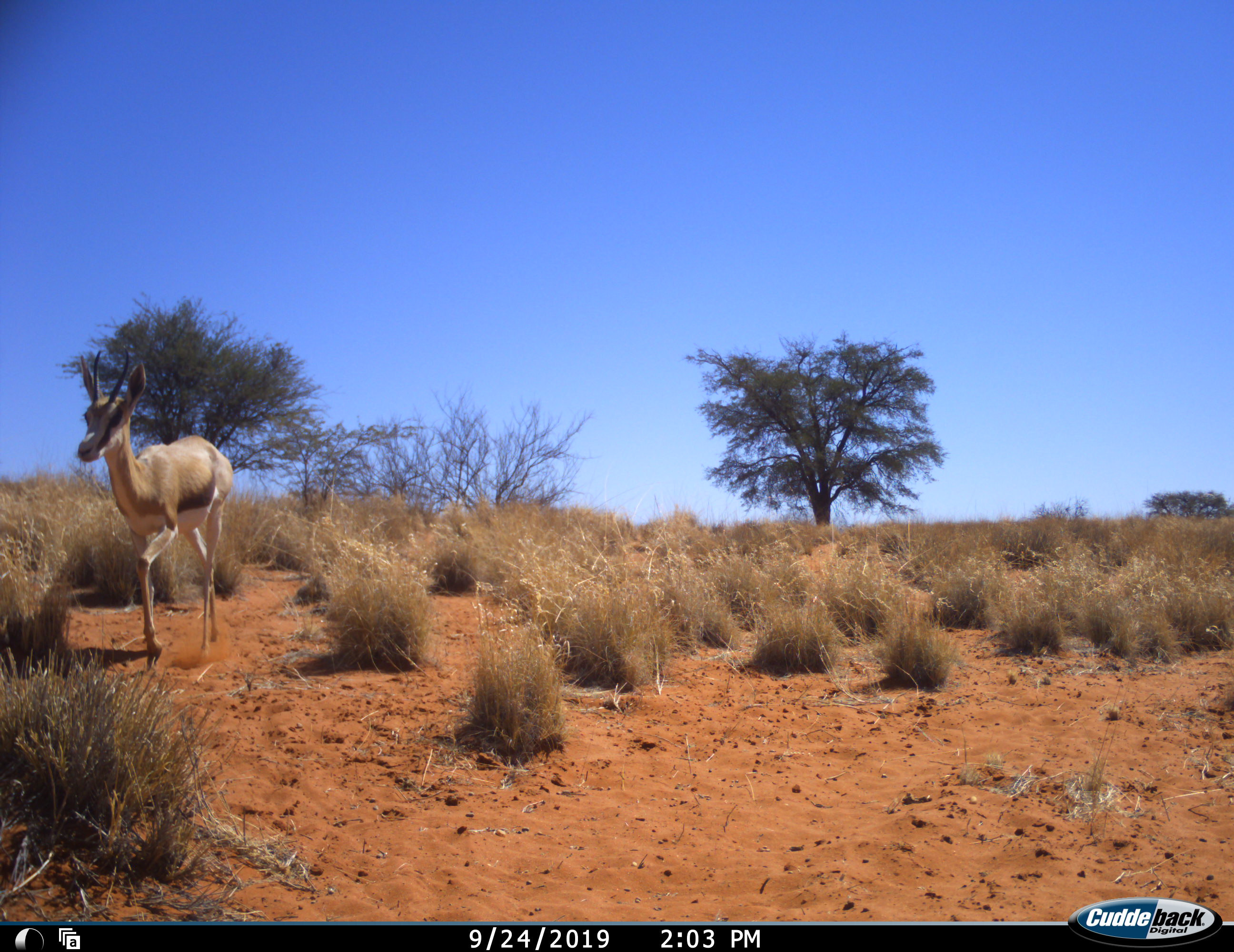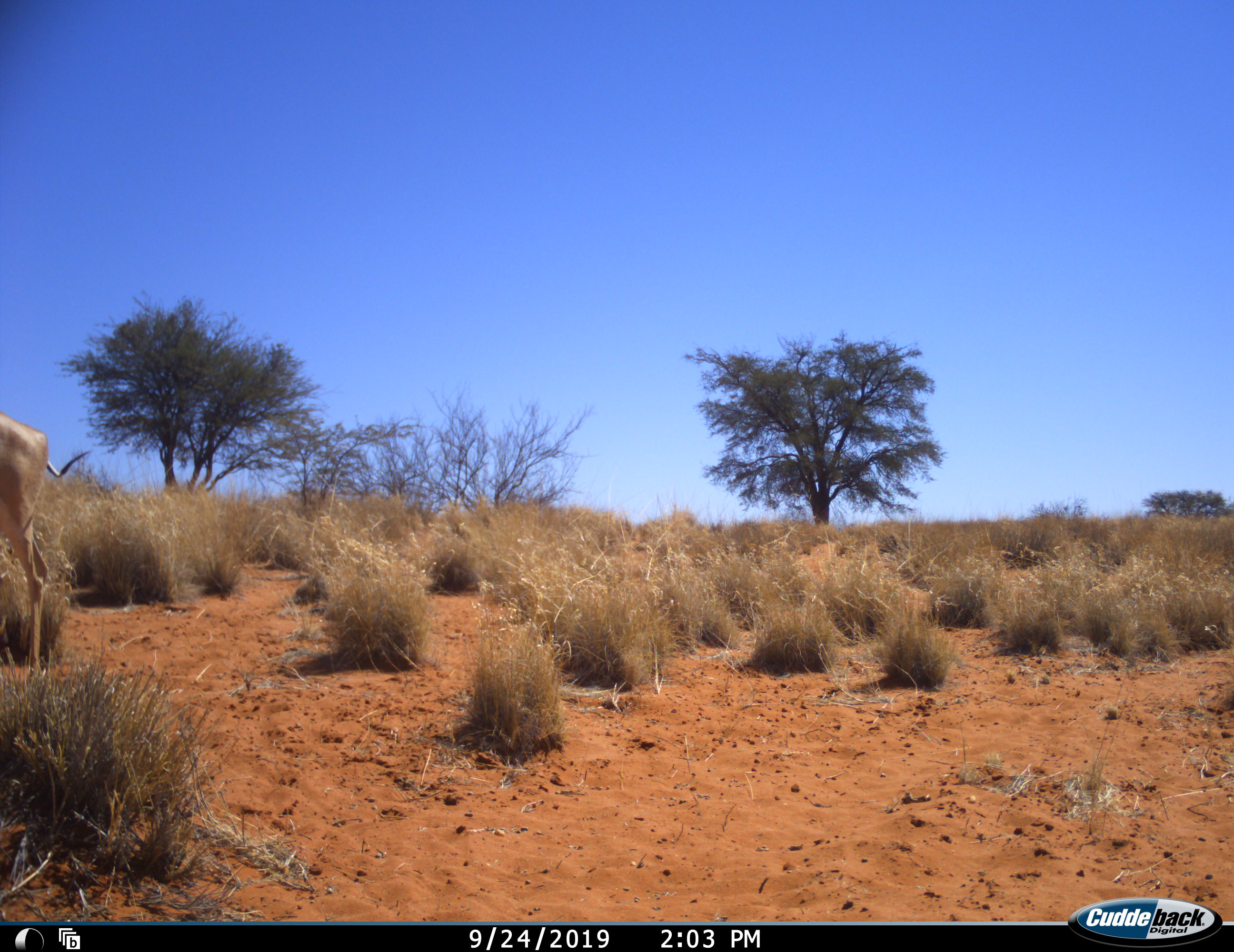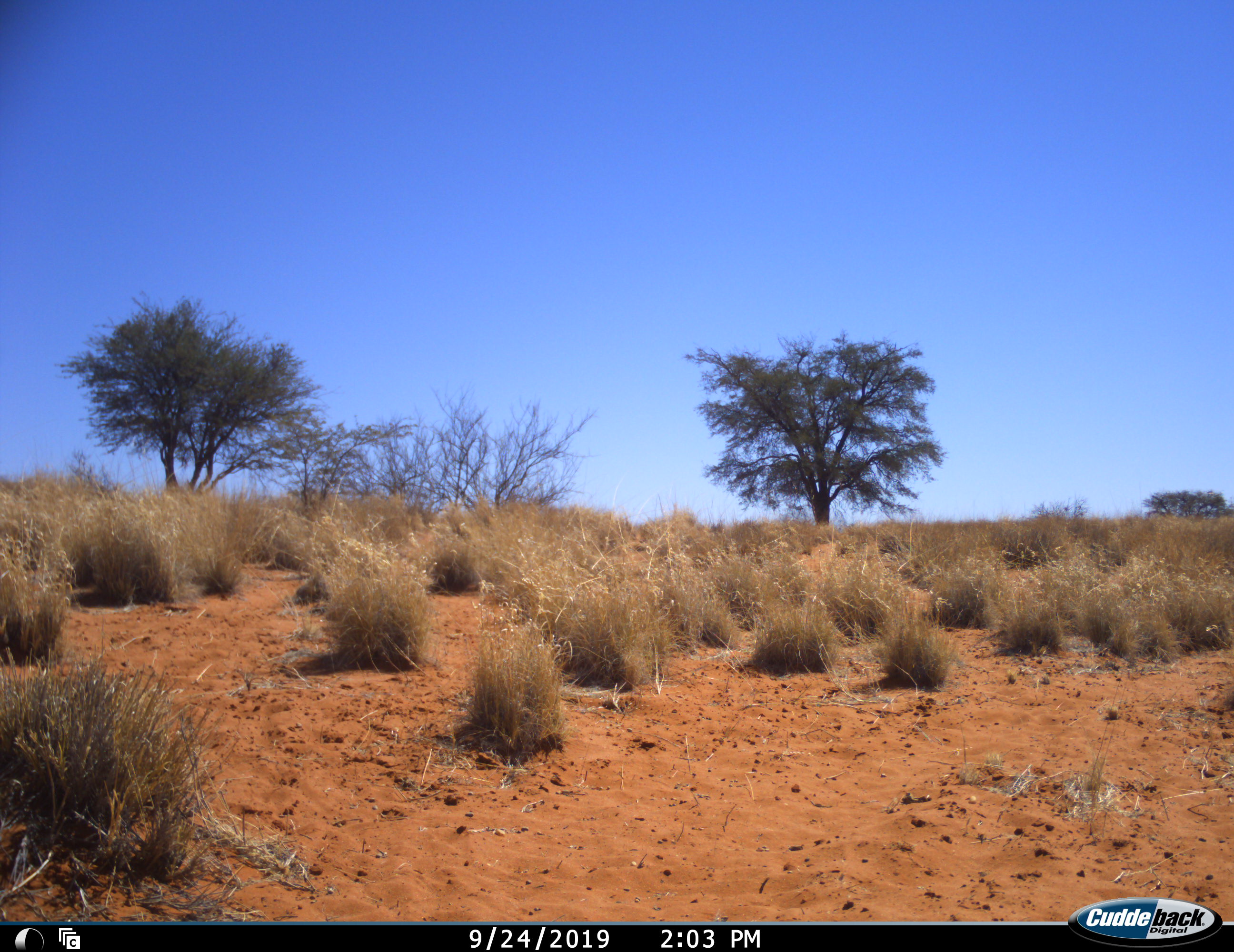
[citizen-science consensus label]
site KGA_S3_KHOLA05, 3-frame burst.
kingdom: Animalia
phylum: Chordata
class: Mammalia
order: Artiodactyla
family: Bovidae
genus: Antidorcas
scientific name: Antidorcas marsupialis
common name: springbok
Springbok (Antidorcas marsupialis), count 1. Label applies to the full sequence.